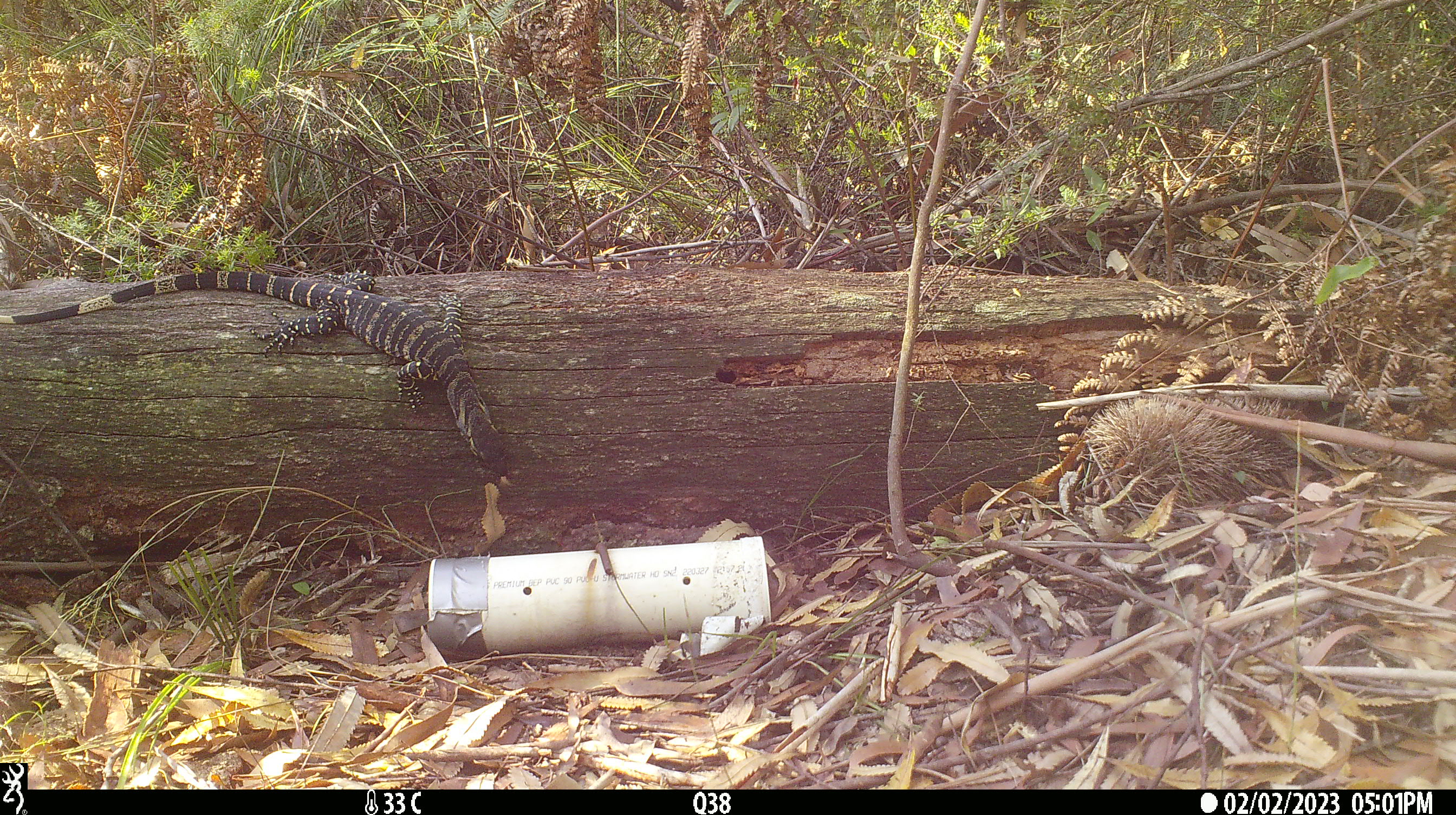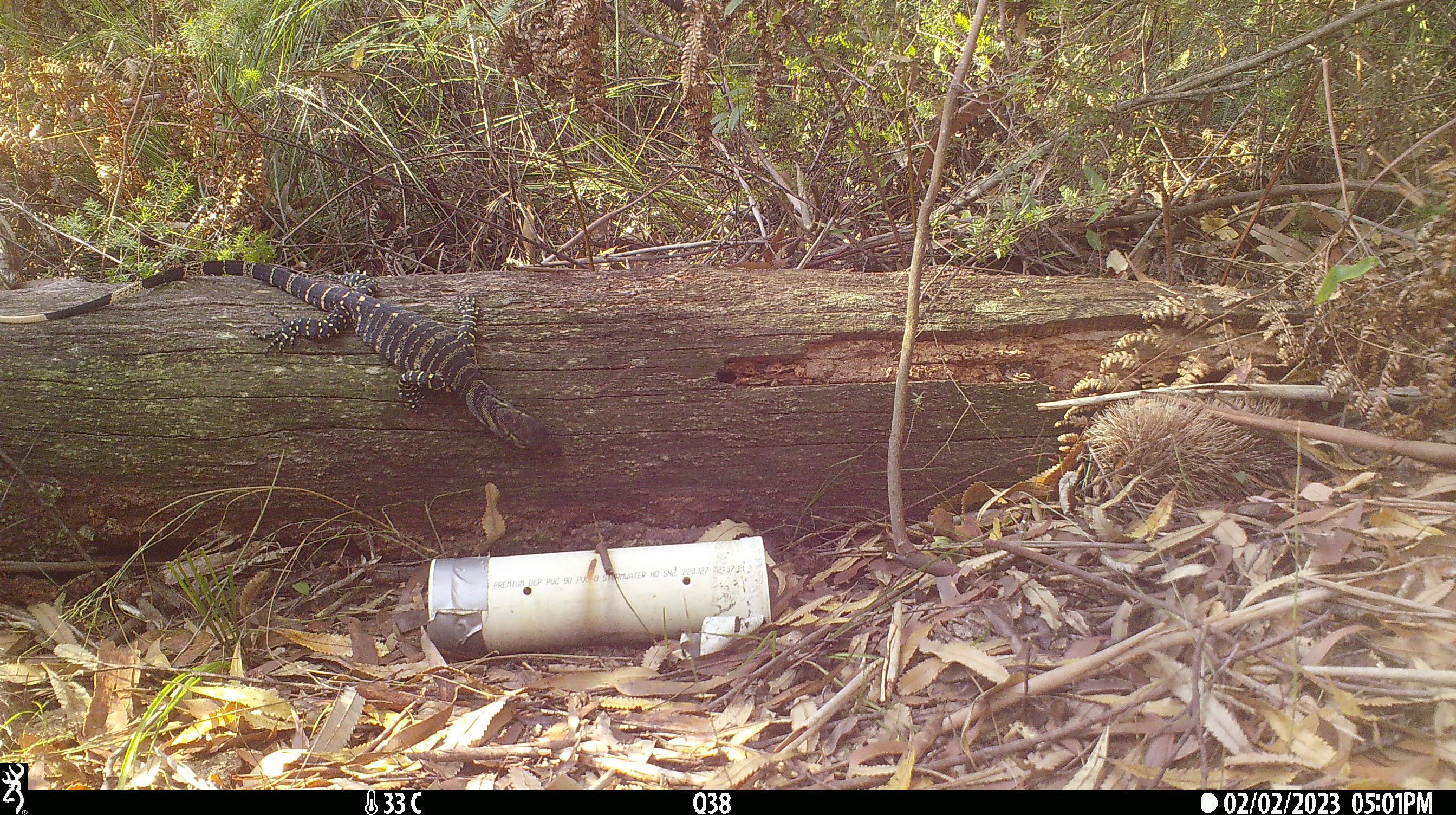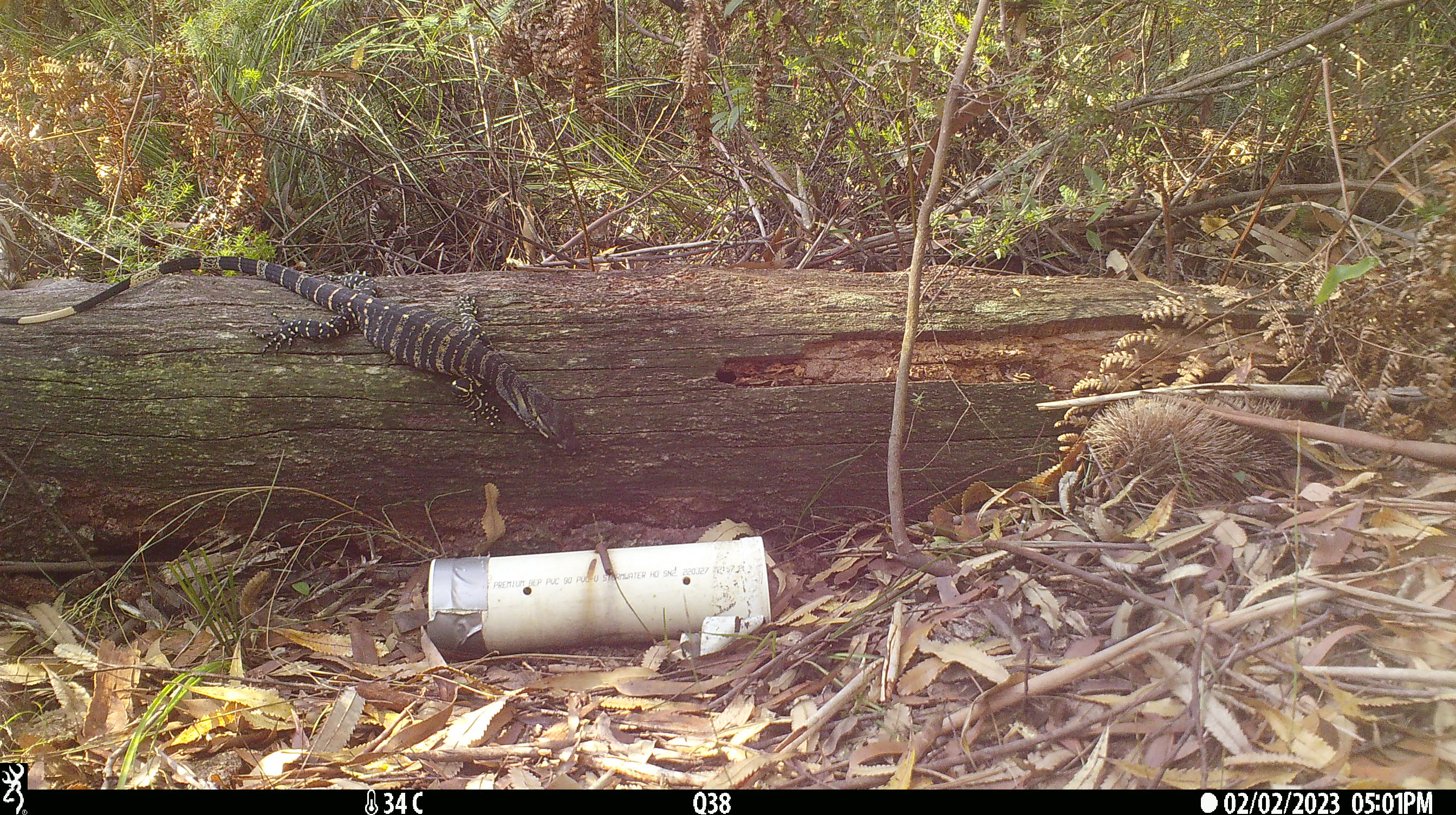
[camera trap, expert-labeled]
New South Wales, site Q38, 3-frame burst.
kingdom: Animalia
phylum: Chordata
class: Reptilia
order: Squamata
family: Varanidae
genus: Varanus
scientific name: Varanus varius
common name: lace monitor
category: goanna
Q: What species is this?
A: Goanna (lace monitor) (Varanus varius).